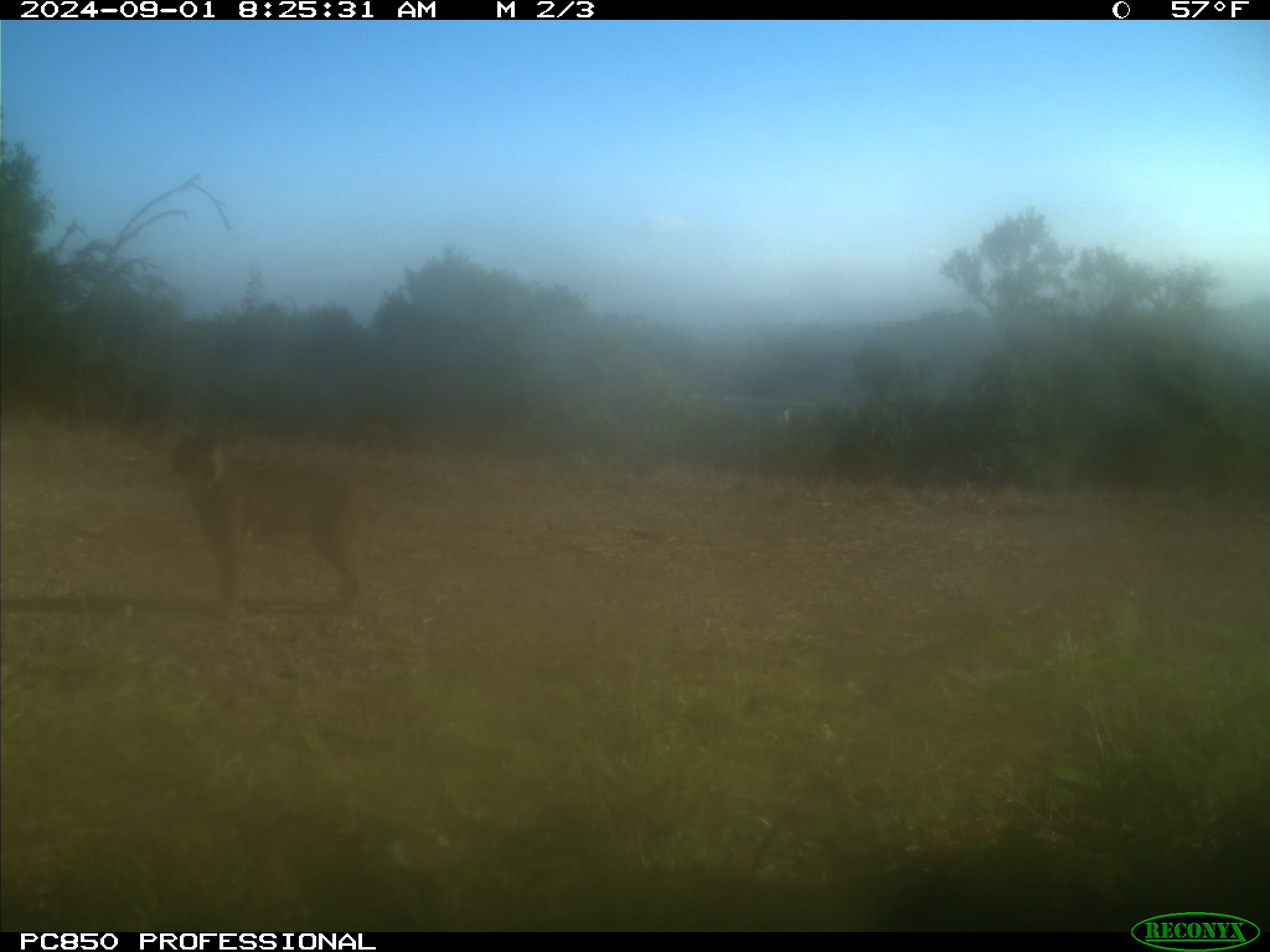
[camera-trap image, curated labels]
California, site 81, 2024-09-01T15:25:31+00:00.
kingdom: Animalia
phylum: Chordata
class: Mammalia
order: Carnivora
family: Felidae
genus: Lynx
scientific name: Lynx rufus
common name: bobcat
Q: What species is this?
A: Bobcat (Lynx rufus).